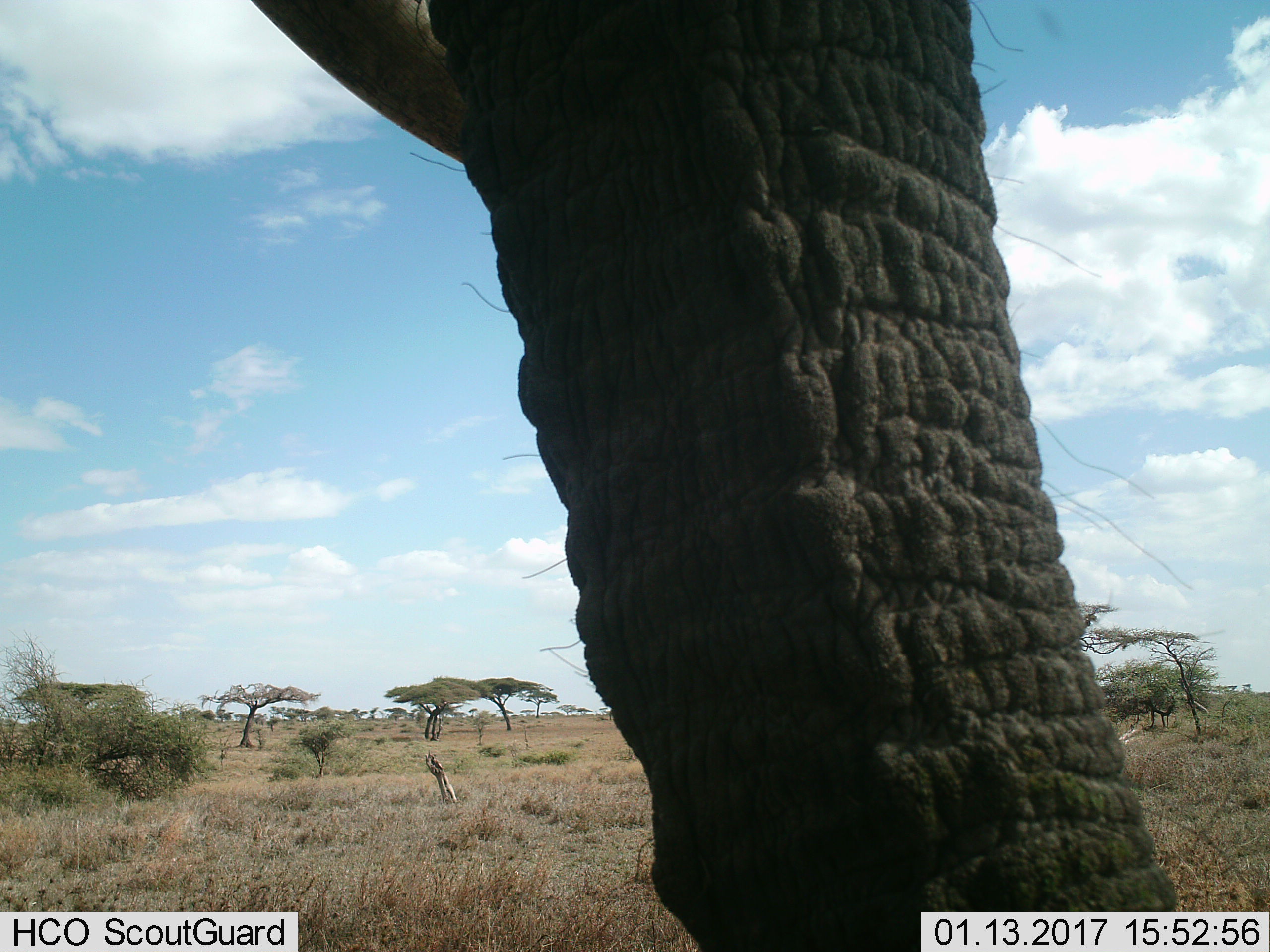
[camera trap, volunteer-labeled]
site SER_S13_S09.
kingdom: Animalia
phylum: Chordata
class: Mammalia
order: Proboscidea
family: Elephantidae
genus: Loxodonta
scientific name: Loxodonta africana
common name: african bush elephant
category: elephant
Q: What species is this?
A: Elephant (african bush elephant) (Loxodonta africana).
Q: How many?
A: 1.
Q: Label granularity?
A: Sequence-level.